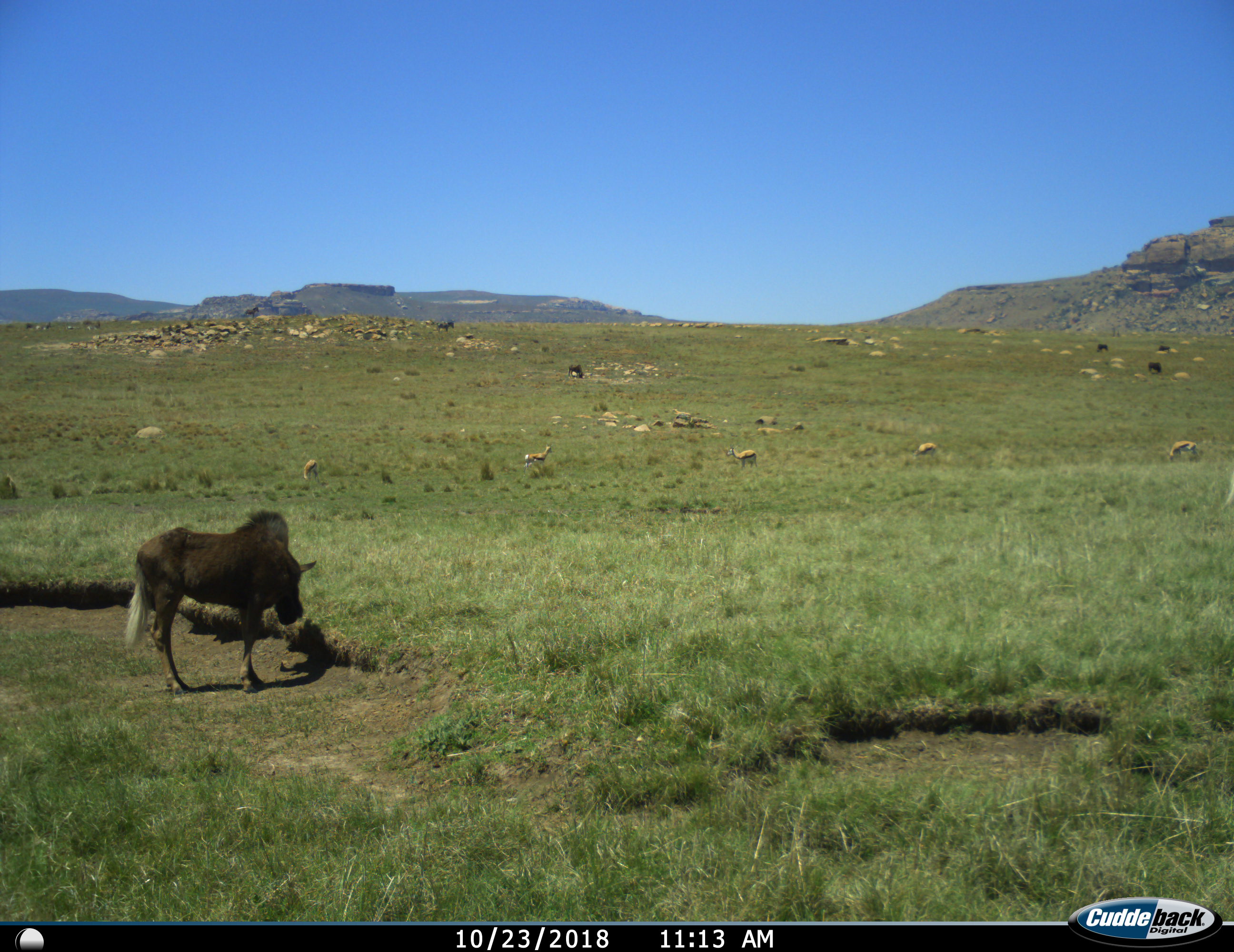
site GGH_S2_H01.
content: unidentified animal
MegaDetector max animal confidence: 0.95